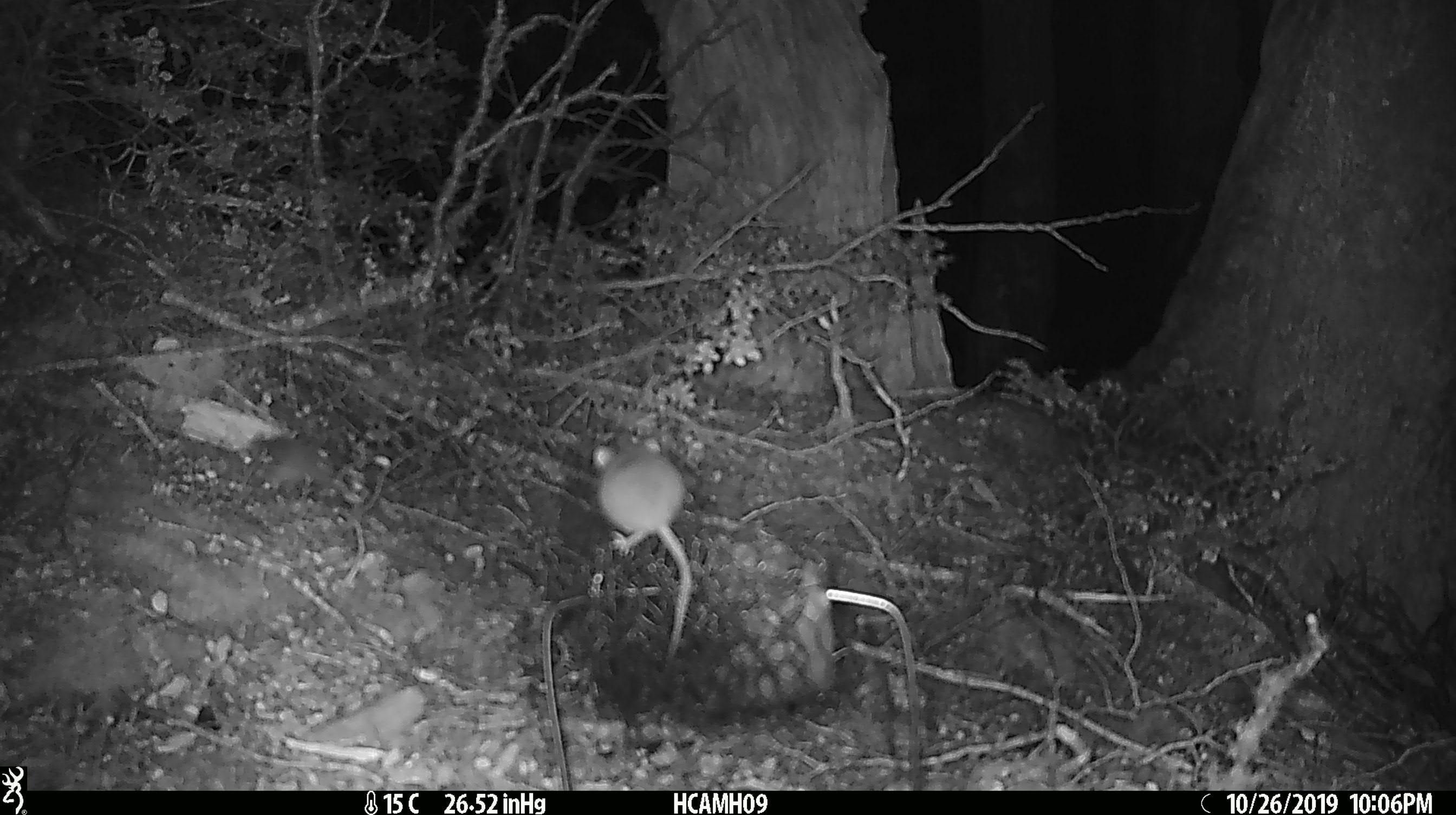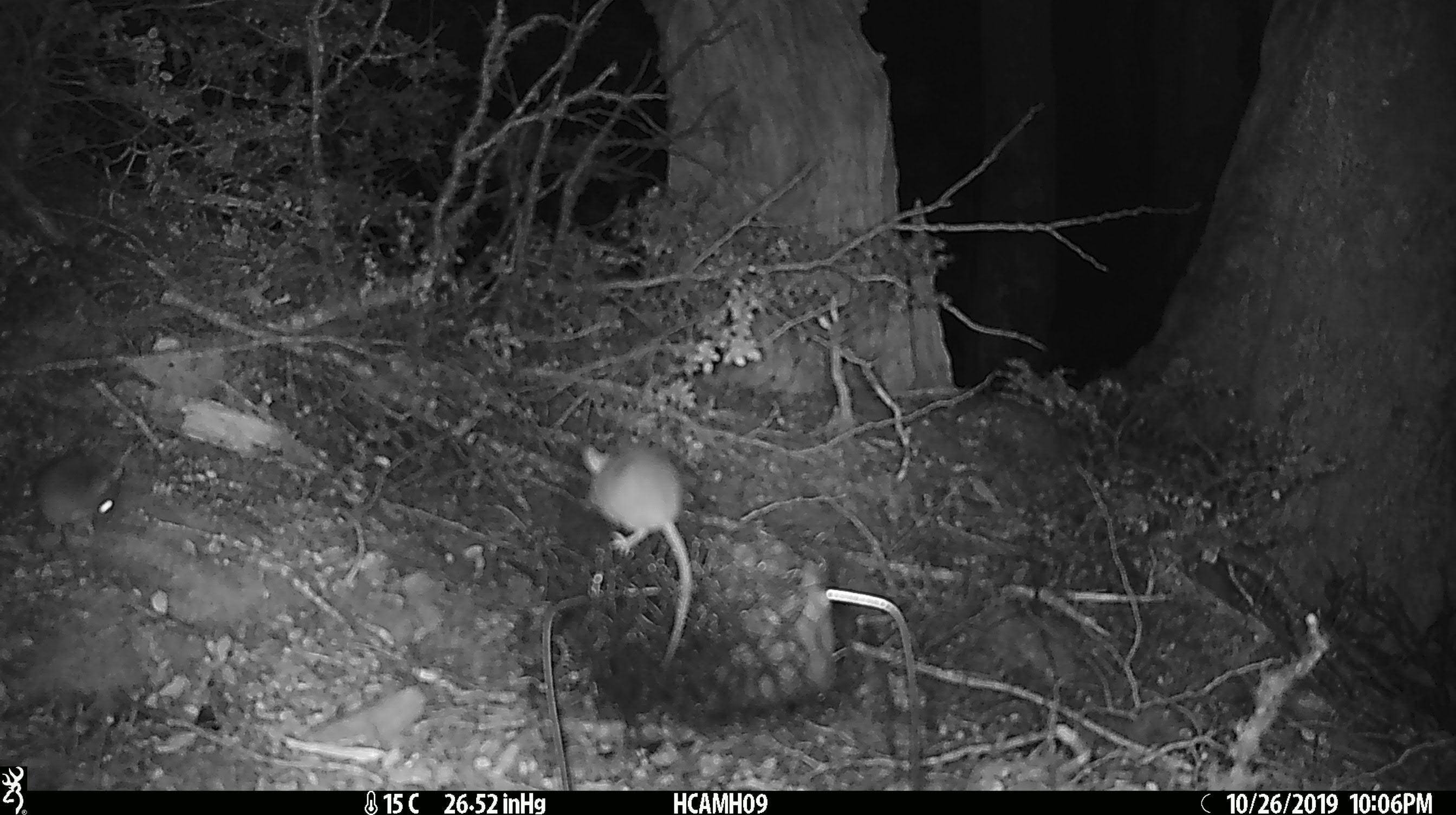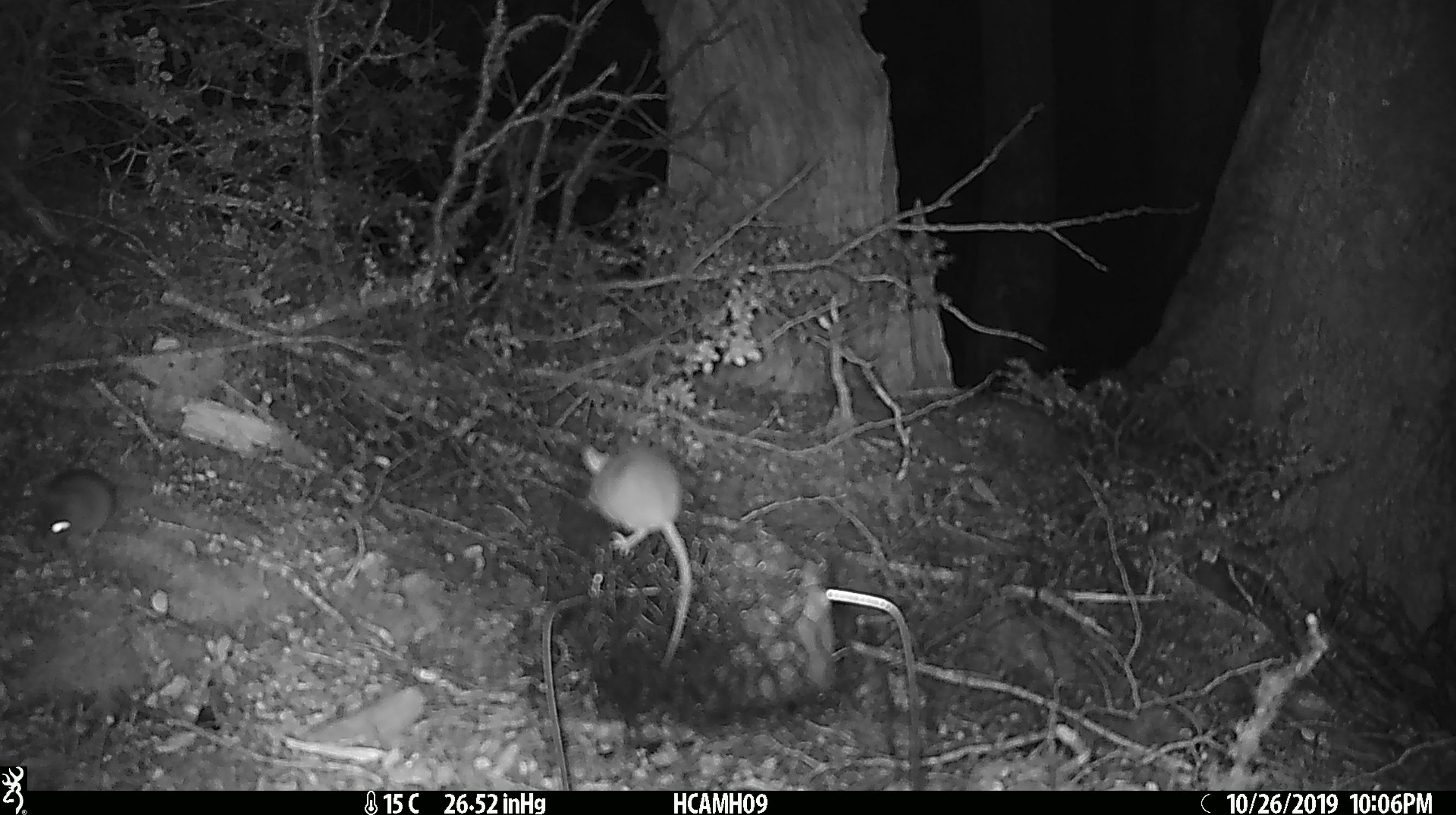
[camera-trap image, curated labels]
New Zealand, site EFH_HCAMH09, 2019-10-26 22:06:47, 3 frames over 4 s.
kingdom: Animalia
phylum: Chordata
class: Mammalia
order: Rodentia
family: Muridae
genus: Mus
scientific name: Mus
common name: mouse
Mouse (Mus).